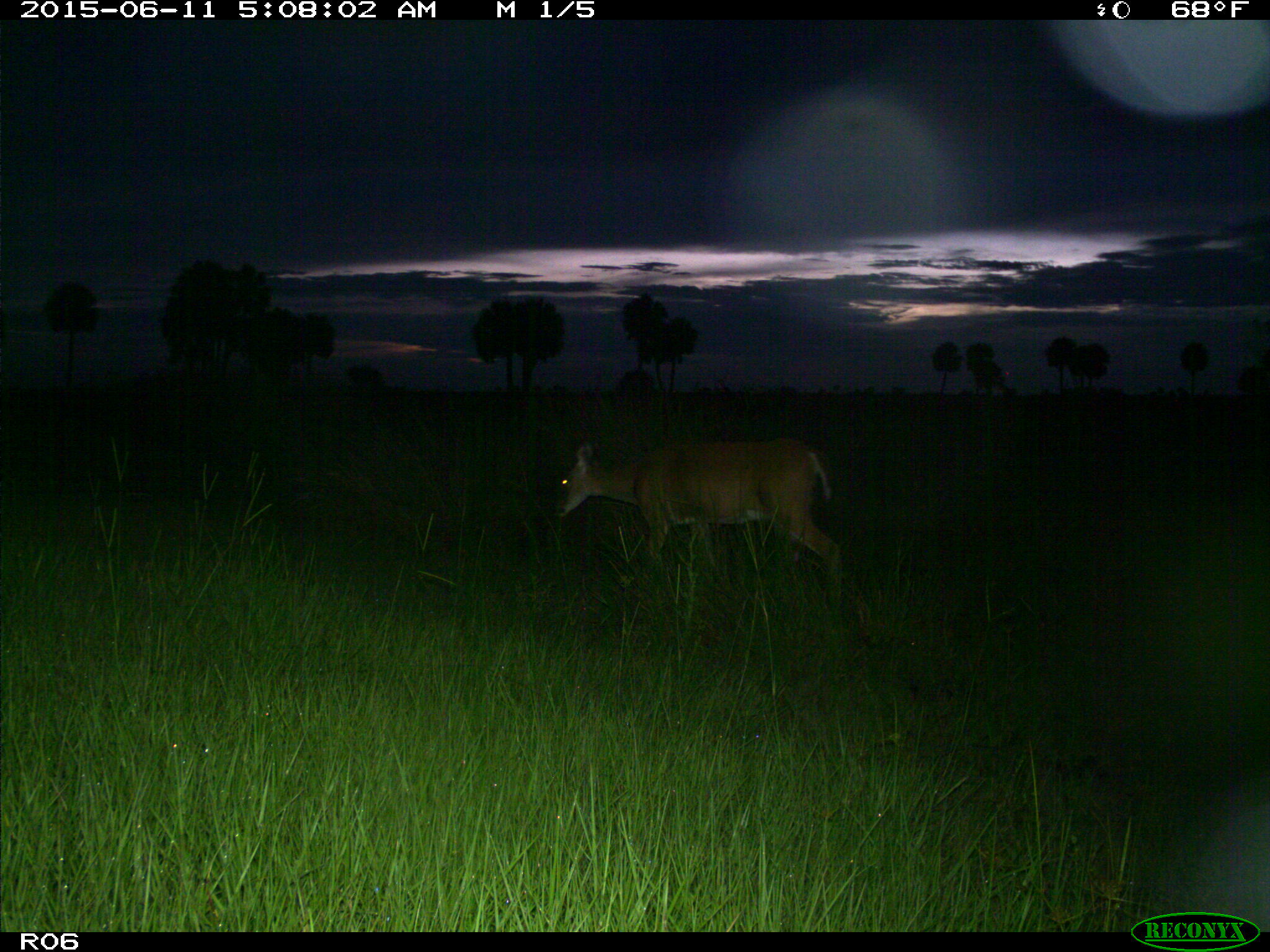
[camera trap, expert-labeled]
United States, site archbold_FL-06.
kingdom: Animalia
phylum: Chordata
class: Mammalia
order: Artiodactyla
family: Cervidae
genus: Odocoileus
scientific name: Odocoileus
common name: deer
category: unidentified deer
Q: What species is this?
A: Unidentified deer (deer) (Odocoileus).